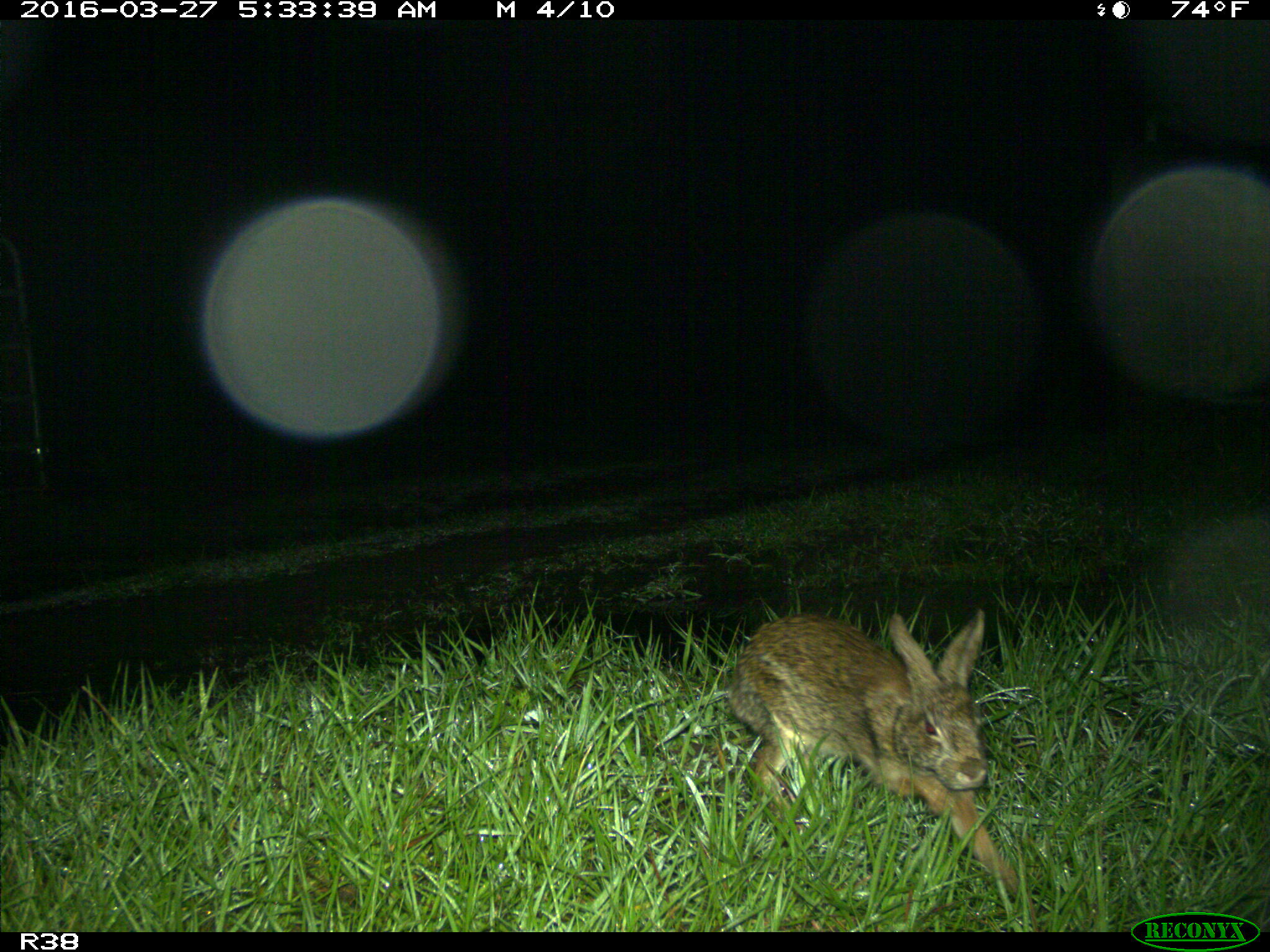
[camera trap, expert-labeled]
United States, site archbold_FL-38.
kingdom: Animalia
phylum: Chordata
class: Mammalia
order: Lagomorpha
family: Leporidae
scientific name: Leporidae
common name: rabbits and hares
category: unidentified rabbit